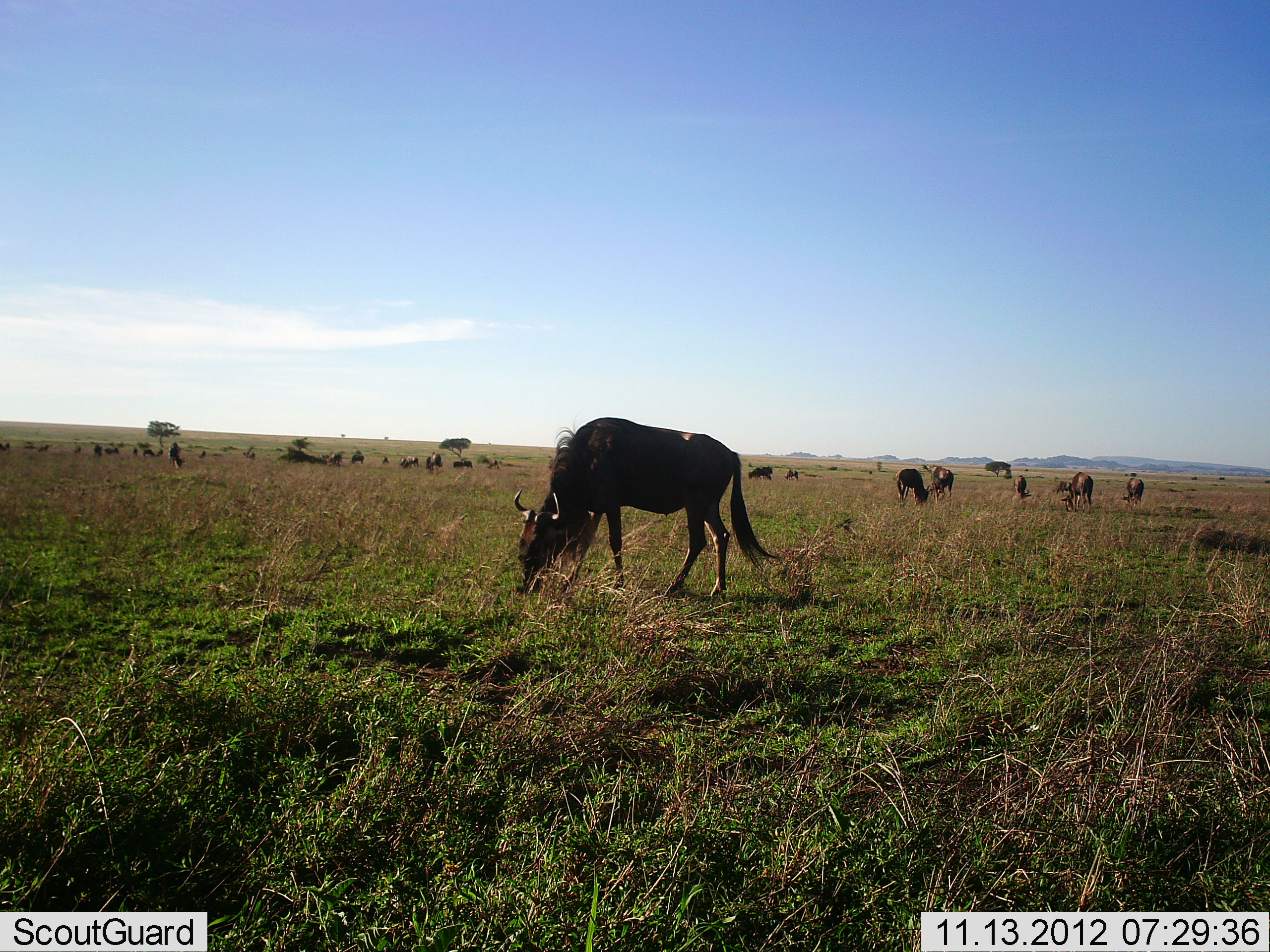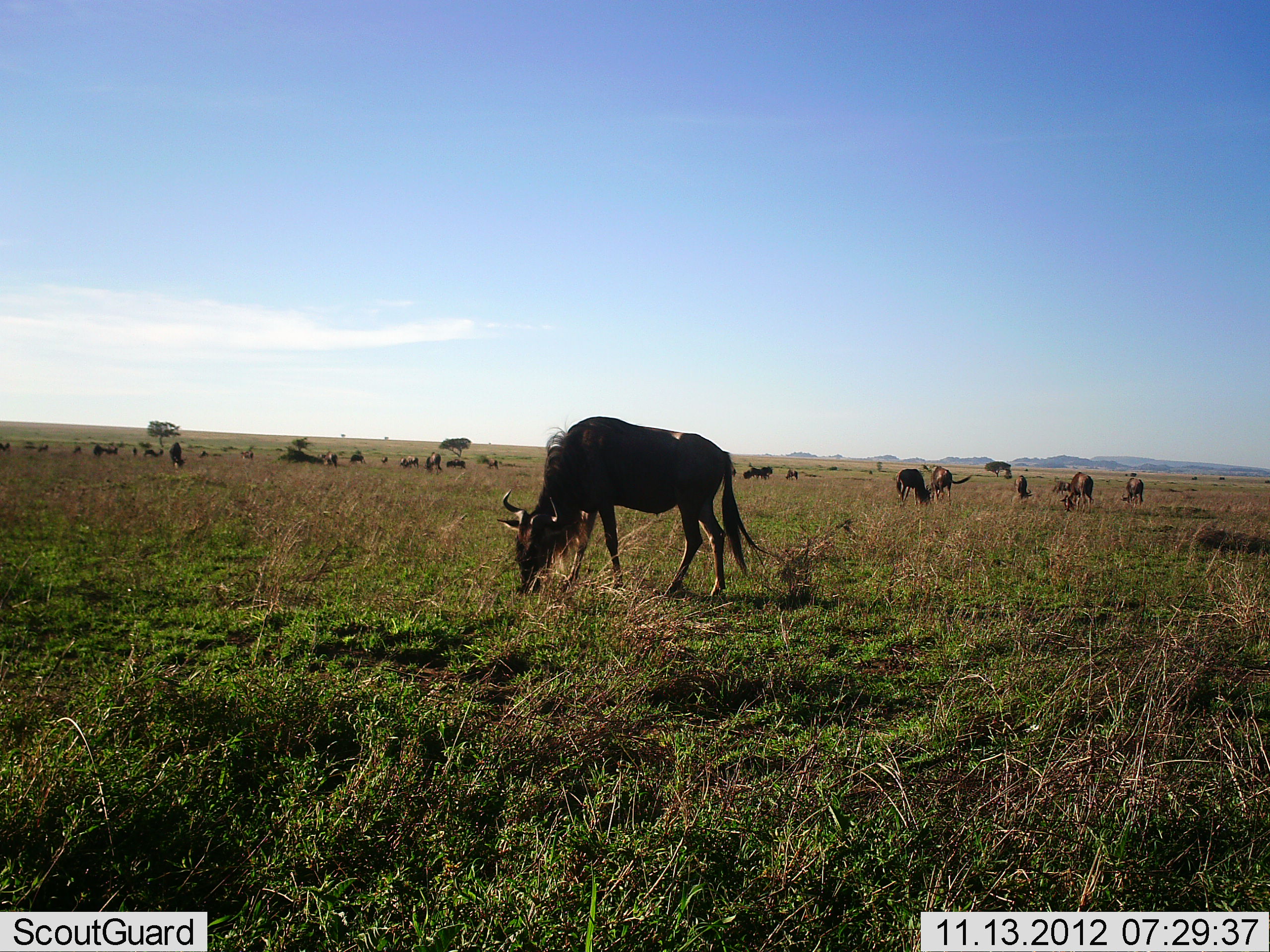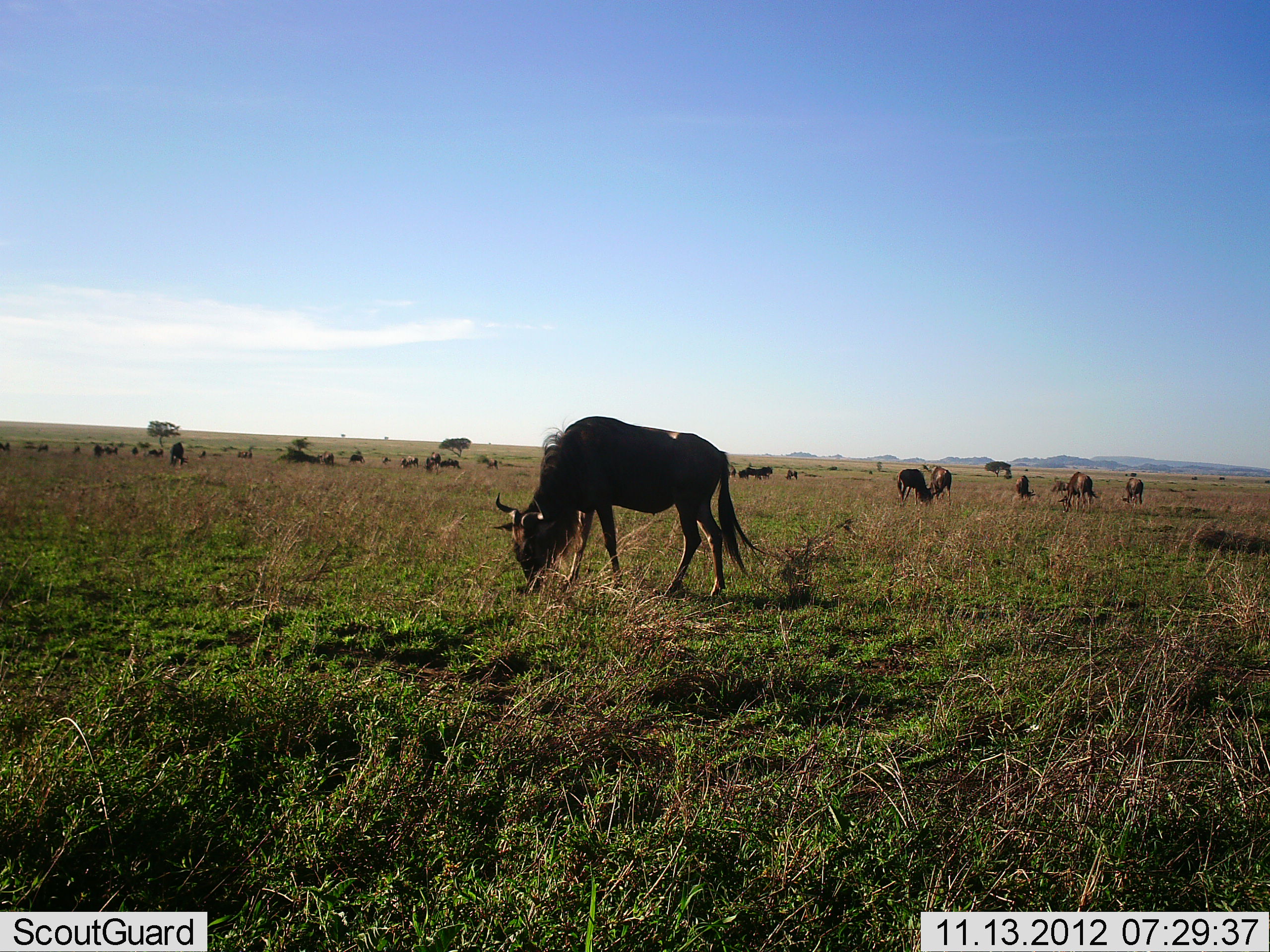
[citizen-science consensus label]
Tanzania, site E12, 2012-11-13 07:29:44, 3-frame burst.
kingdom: Animalia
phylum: Chordata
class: Mammalia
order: Artiodactyla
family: Bovidae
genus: Connochaetes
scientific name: Connochaetes taurinus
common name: blue wildebeest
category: wildebeest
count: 11-50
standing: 30%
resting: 10%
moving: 10%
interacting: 0%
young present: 10%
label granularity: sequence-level